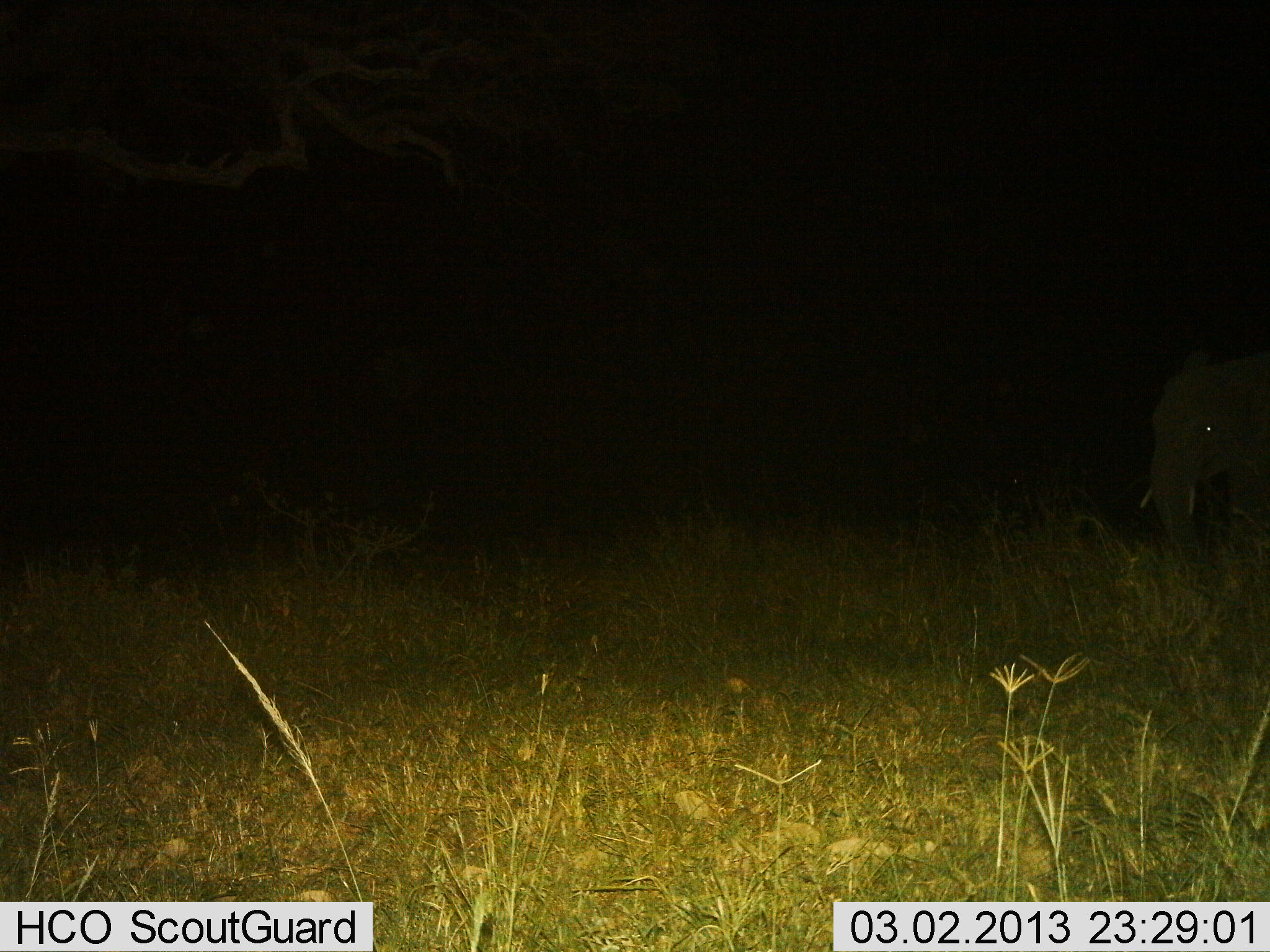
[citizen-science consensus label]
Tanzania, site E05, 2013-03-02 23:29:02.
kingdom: Animalia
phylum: Chordata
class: Mammalia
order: Proboscidea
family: Elephantidae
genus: Loxodonta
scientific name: Loxodonta africana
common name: african bush elephant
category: elephant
Elephant (african bush elephant) (Loxodonta africana), count 1. Behavior (volunteer vote fractions): standing 71%, resting 3%, moving 29%, interacting 0%. Young present (vote fraction): 3%. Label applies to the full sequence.